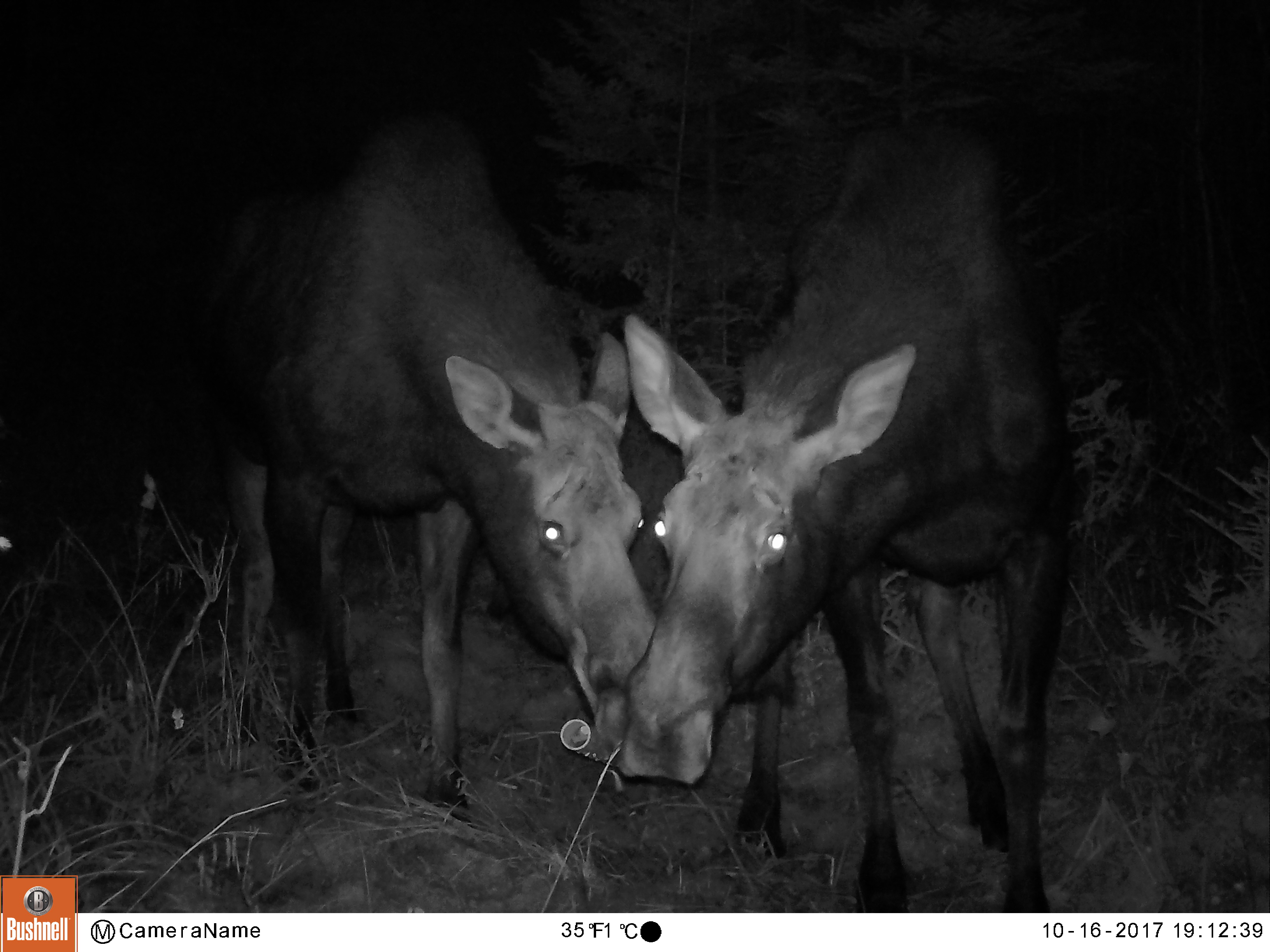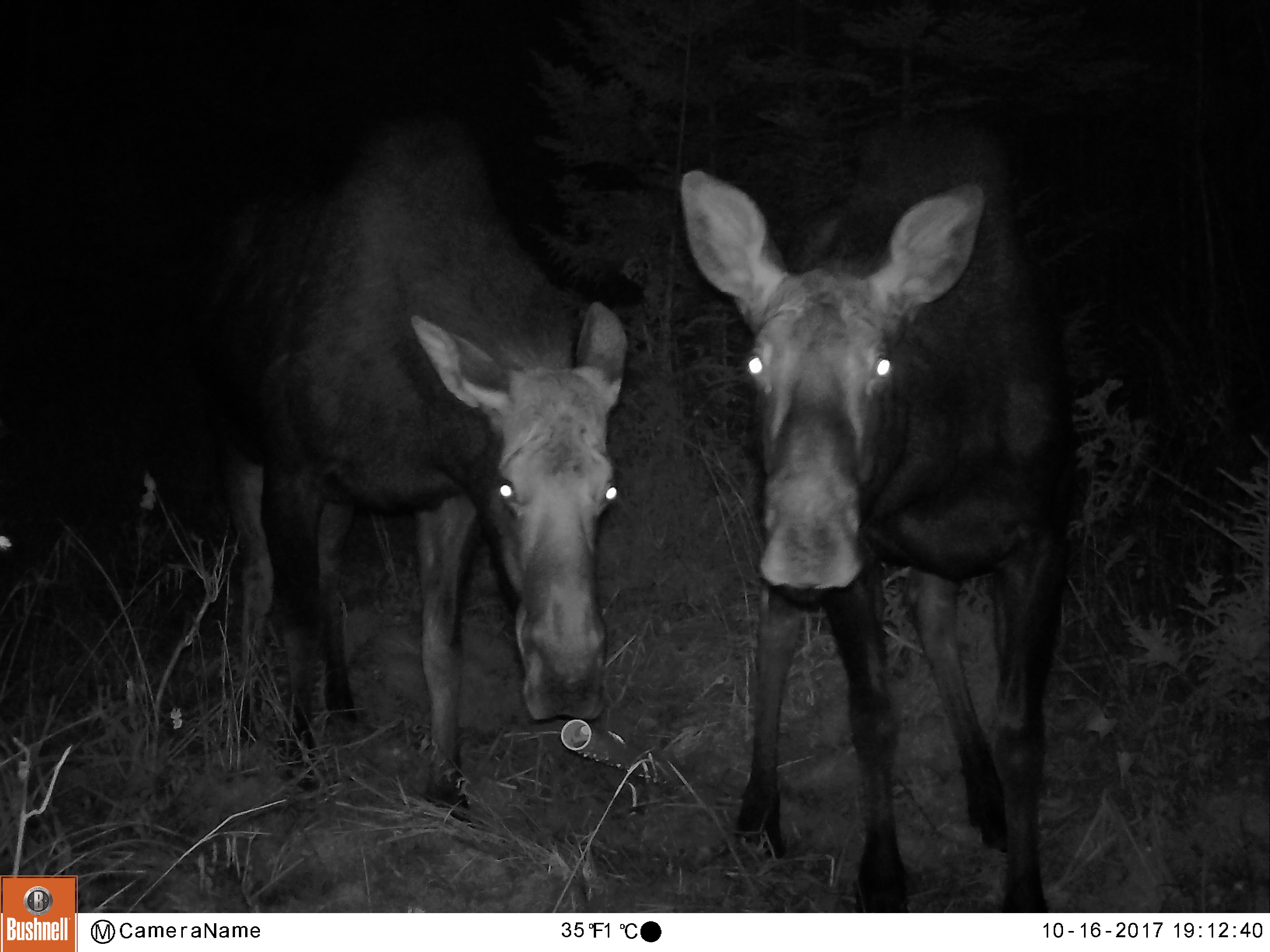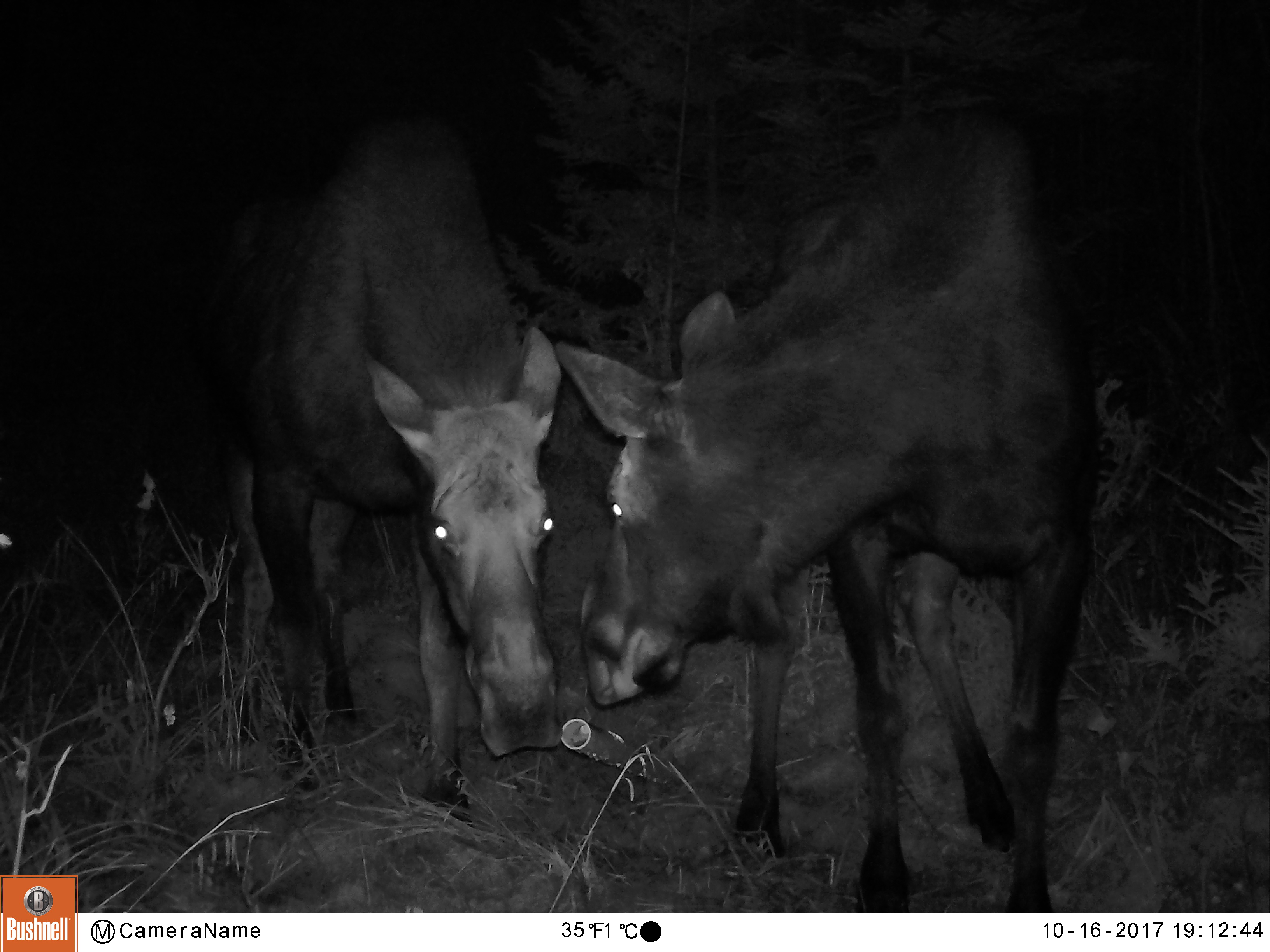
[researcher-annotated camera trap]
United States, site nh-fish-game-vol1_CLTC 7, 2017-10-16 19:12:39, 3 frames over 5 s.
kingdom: Animalia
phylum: Chordata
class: Mammalia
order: Artiodactyla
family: Cervidae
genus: Alces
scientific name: Alces alces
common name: moose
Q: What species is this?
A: Moose (Alces alces).